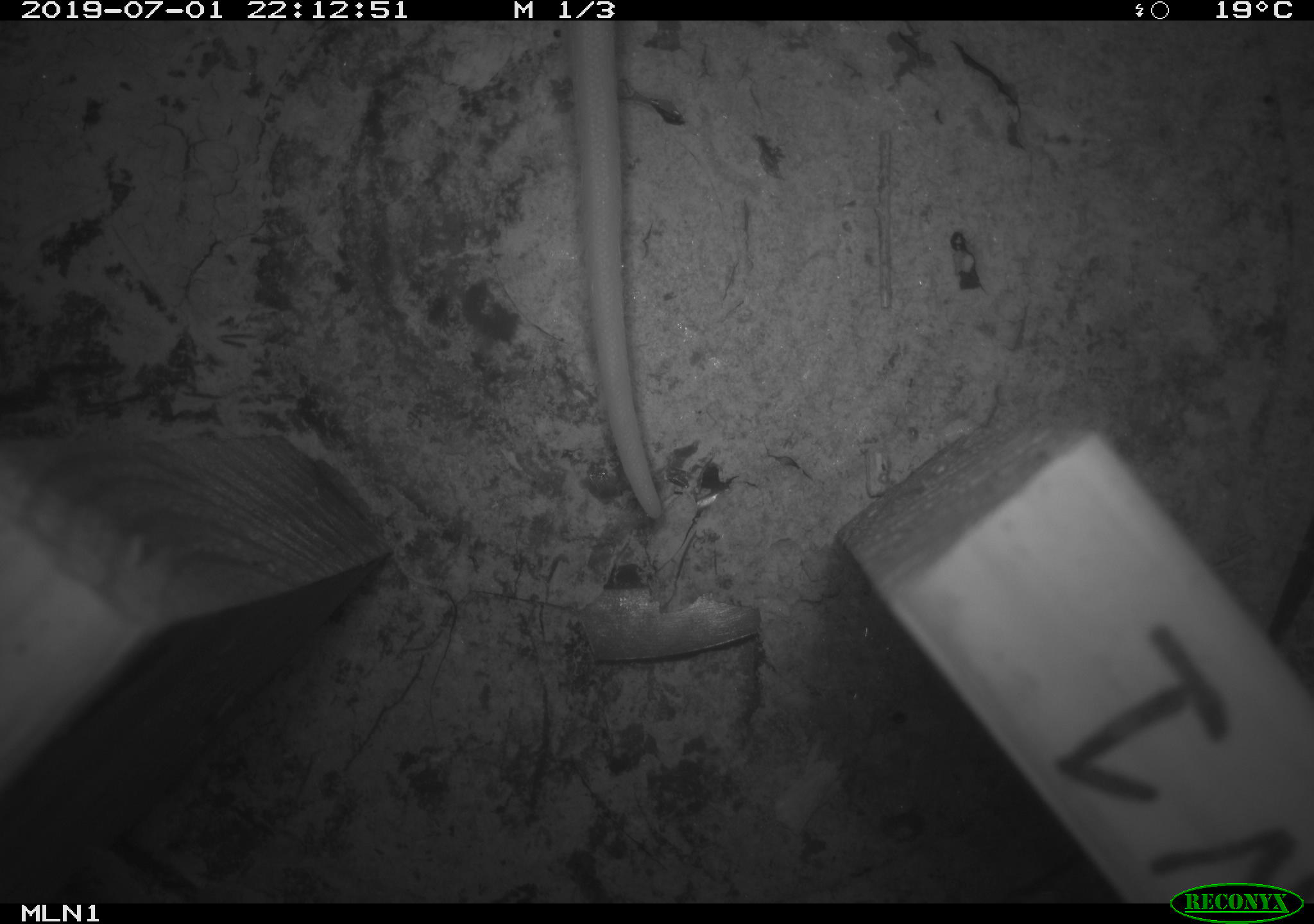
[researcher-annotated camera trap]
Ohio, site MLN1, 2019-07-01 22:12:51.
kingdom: Animalia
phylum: Chordata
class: Mammalia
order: Didelphimorphia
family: Didelphidae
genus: Didelphis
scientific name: Didelphis virginiana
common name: virginia opossum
Virginia opossum (Didelphis virginiana).